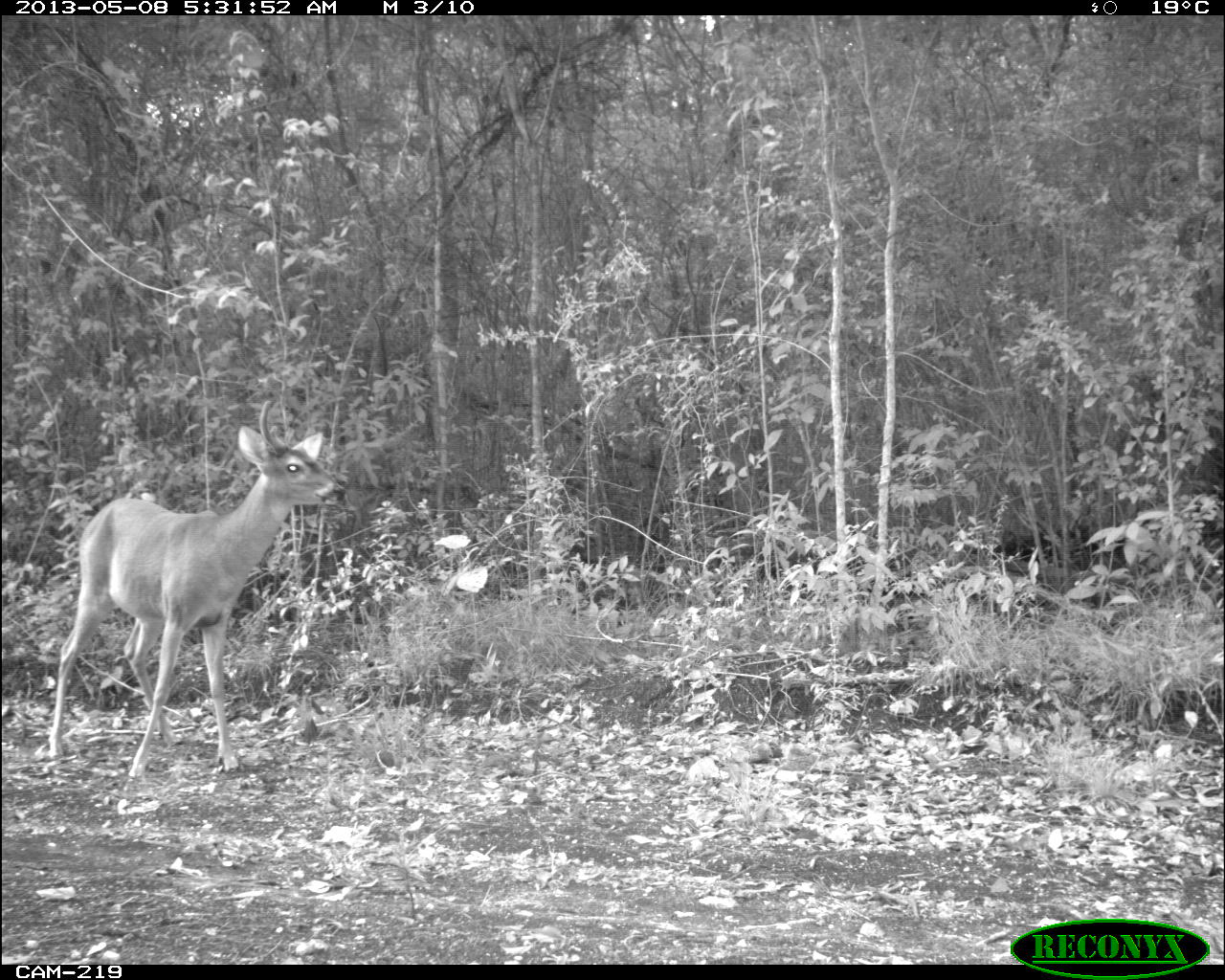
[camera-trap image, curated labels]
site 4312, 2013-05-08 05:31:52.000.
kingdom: Animalia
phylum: Chordata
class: Mammalia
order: Artiodactyla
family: Cervidae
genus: Odocoileus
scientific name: Odocoileus virginianus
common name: white-tailed deer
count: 1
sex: male